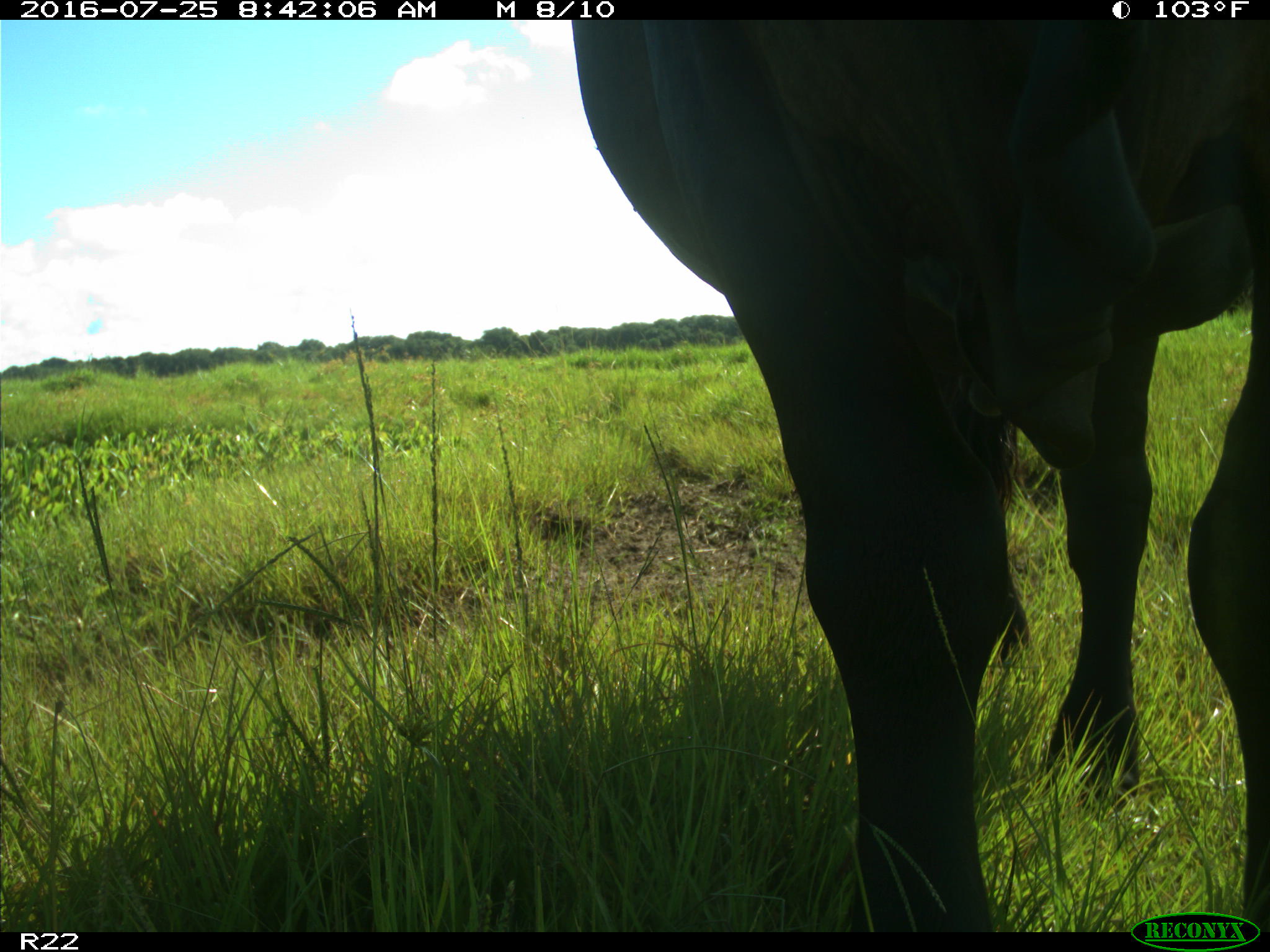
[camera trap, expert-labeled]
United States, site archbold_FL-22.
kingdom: Animalia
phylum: Chordata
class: Mammalia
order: Artiodactyla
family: Bovidae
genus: Bos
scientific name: Bos taurus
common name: domestic cow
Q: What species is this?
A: Bos taurus (domestic cow).